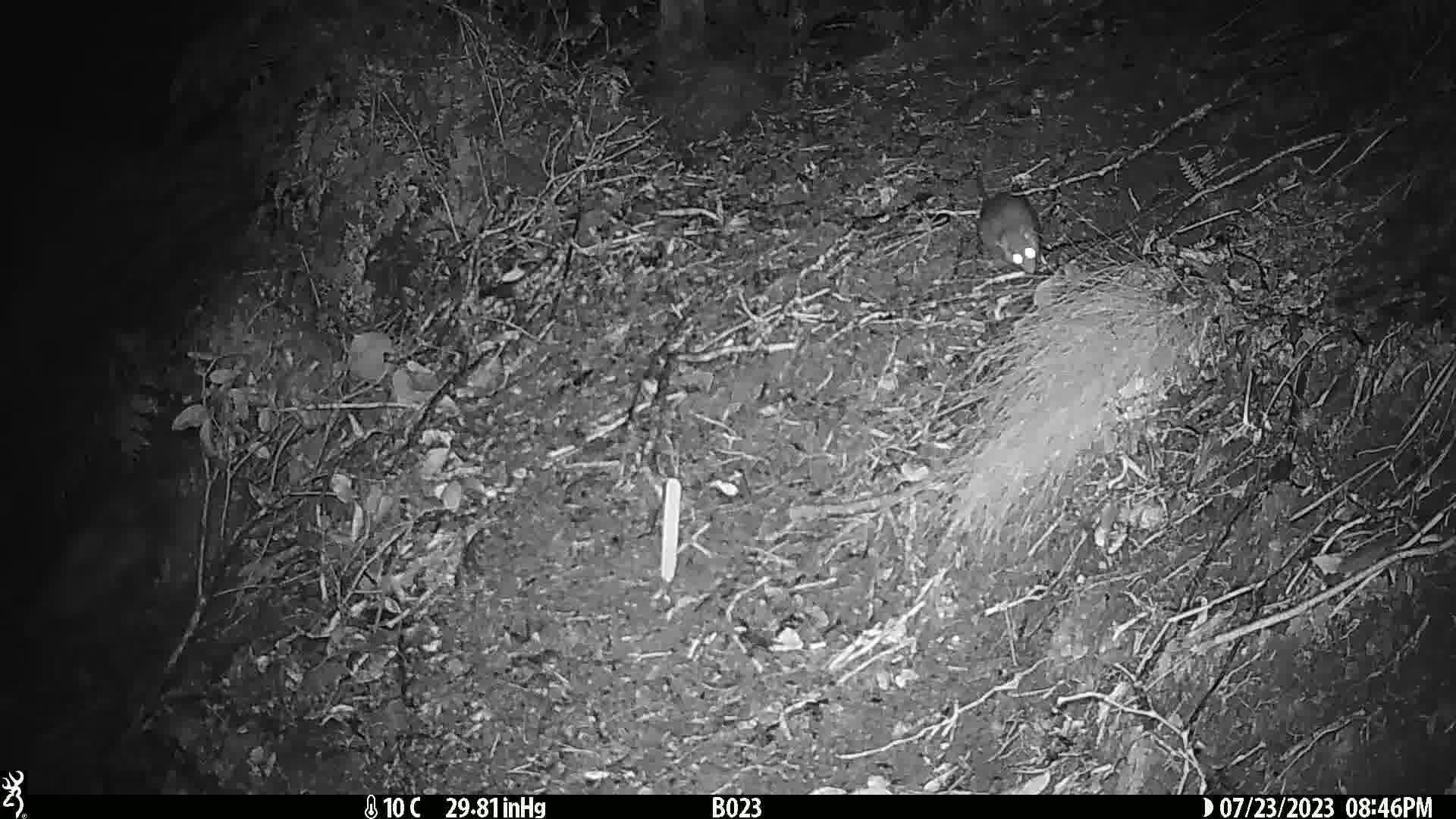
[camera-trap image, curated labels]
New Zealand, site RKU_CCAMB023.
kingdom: Animalia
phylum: Chordata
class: Mammalia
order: Rodentia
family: Muridae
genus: Rattus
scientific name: Rattus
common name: rat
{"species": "rat (Rattus)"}